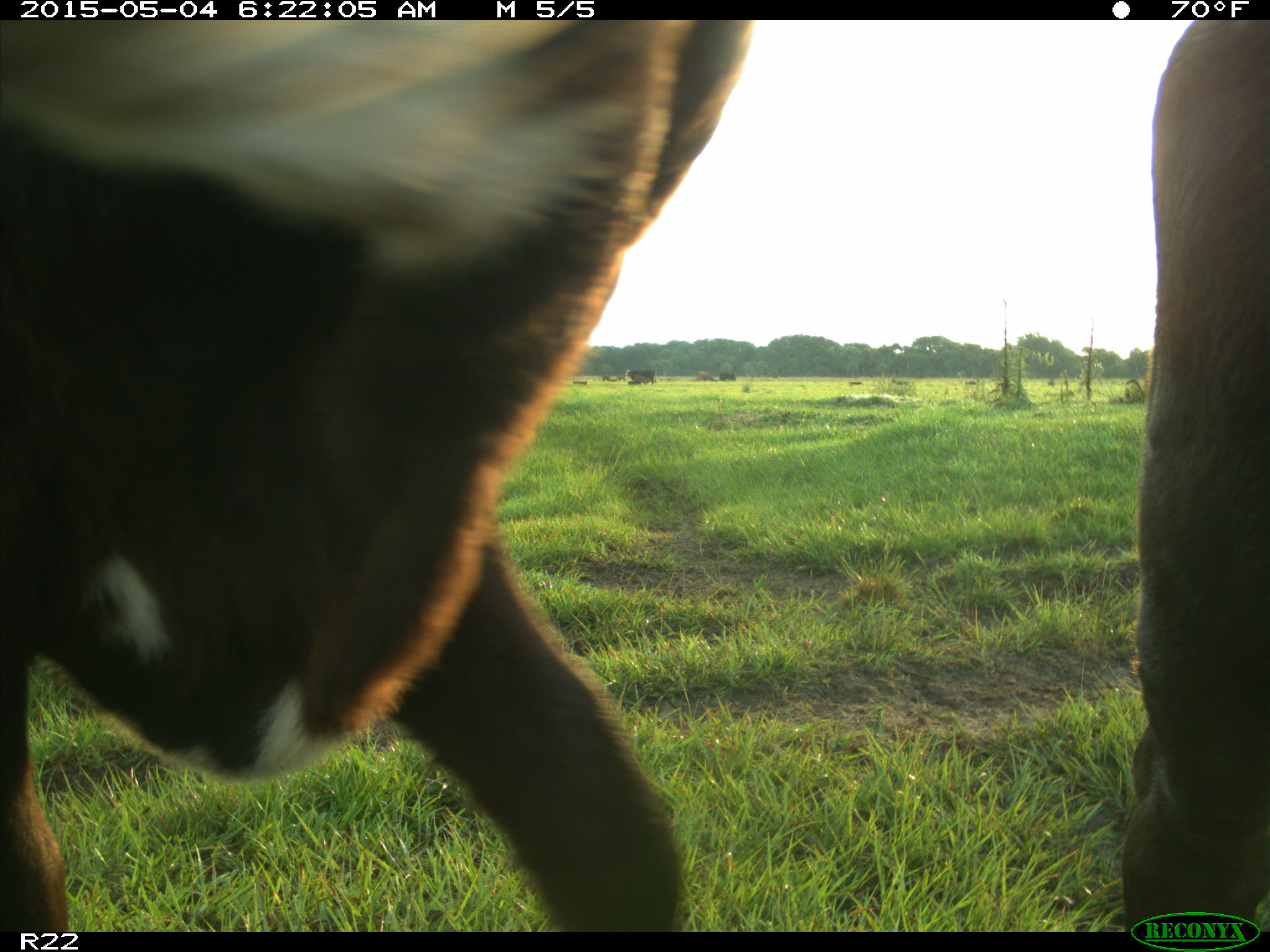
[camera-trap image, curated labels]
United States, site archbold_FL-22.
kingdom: Animalia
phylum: Chordata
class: Mammalia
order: Artiodactyla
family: Bovidae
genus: Bos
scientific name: Bos taurus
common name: domestic cow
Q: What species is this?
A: Bos taurus (domestic cow).